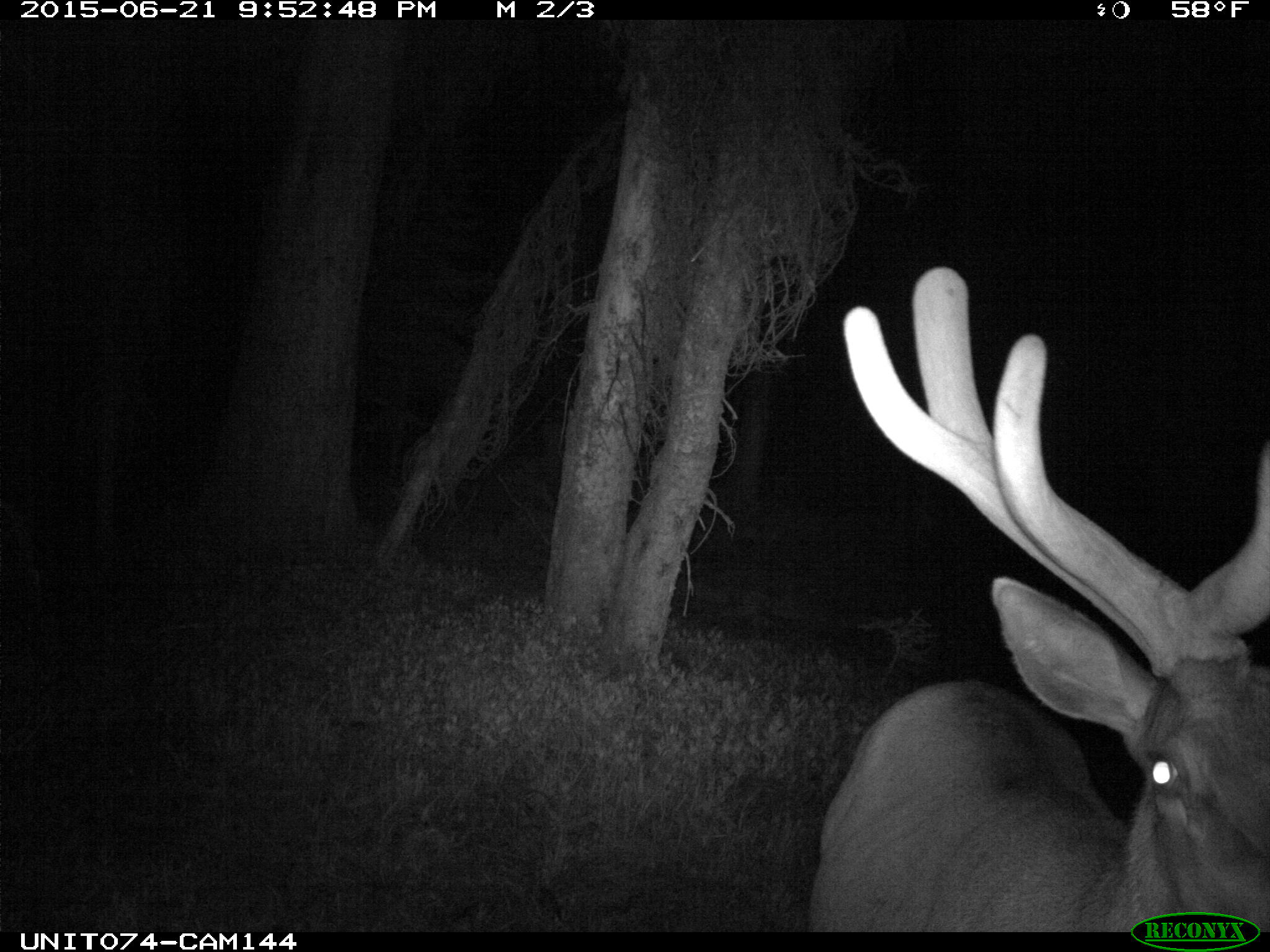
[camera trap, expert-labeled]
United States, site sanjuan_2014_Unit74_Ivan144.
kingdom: Animalia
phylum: Chordata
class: Mammalia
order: Artiodactyla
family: Cervidae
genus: Cervus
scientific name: Cervus elaphus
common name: red deer